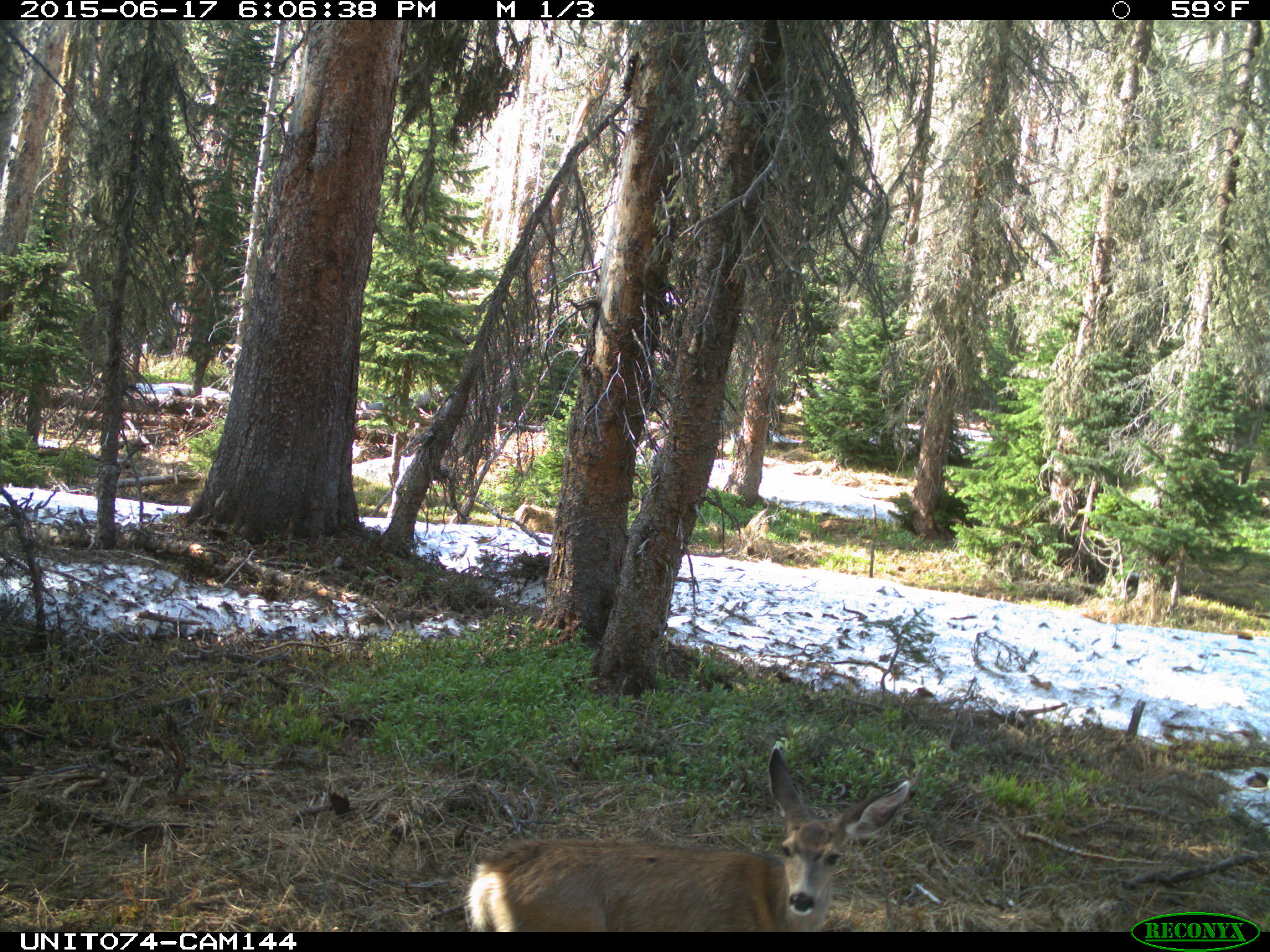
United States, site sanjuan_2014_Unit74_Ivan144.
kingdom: Animalia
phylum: Chordata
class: Mammalia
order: Artiodactyla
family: Cervidae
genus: Odocoileus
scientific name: Odocoileus hemionus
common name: mule deer